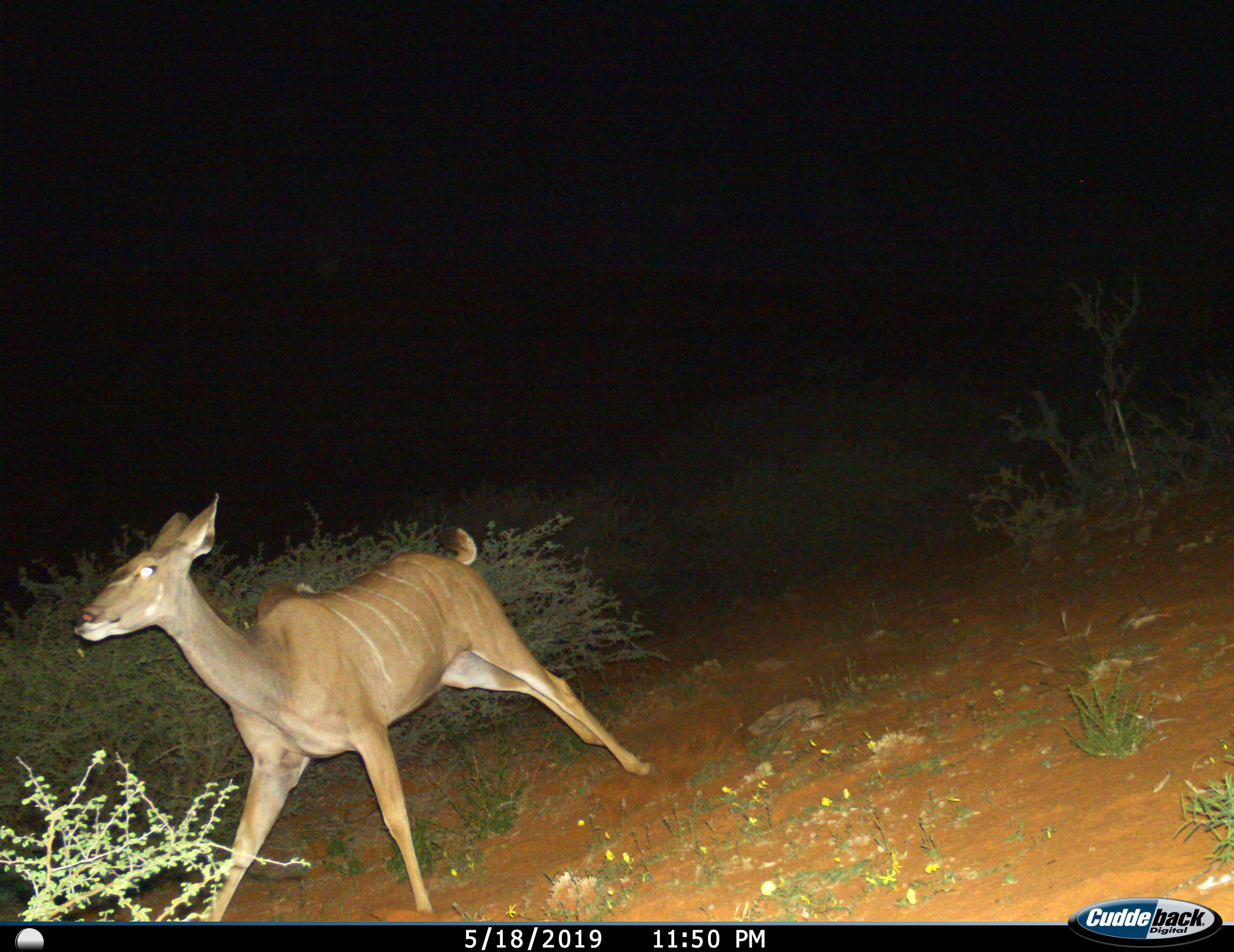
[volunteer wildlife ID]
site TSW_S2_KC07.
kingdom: Animalia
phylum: Chordata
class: Mammalia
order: Artiodactyla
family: Bovidae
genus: Tragelaphus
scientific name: Tragelaphus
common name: kudu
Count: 1.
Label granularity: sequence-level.